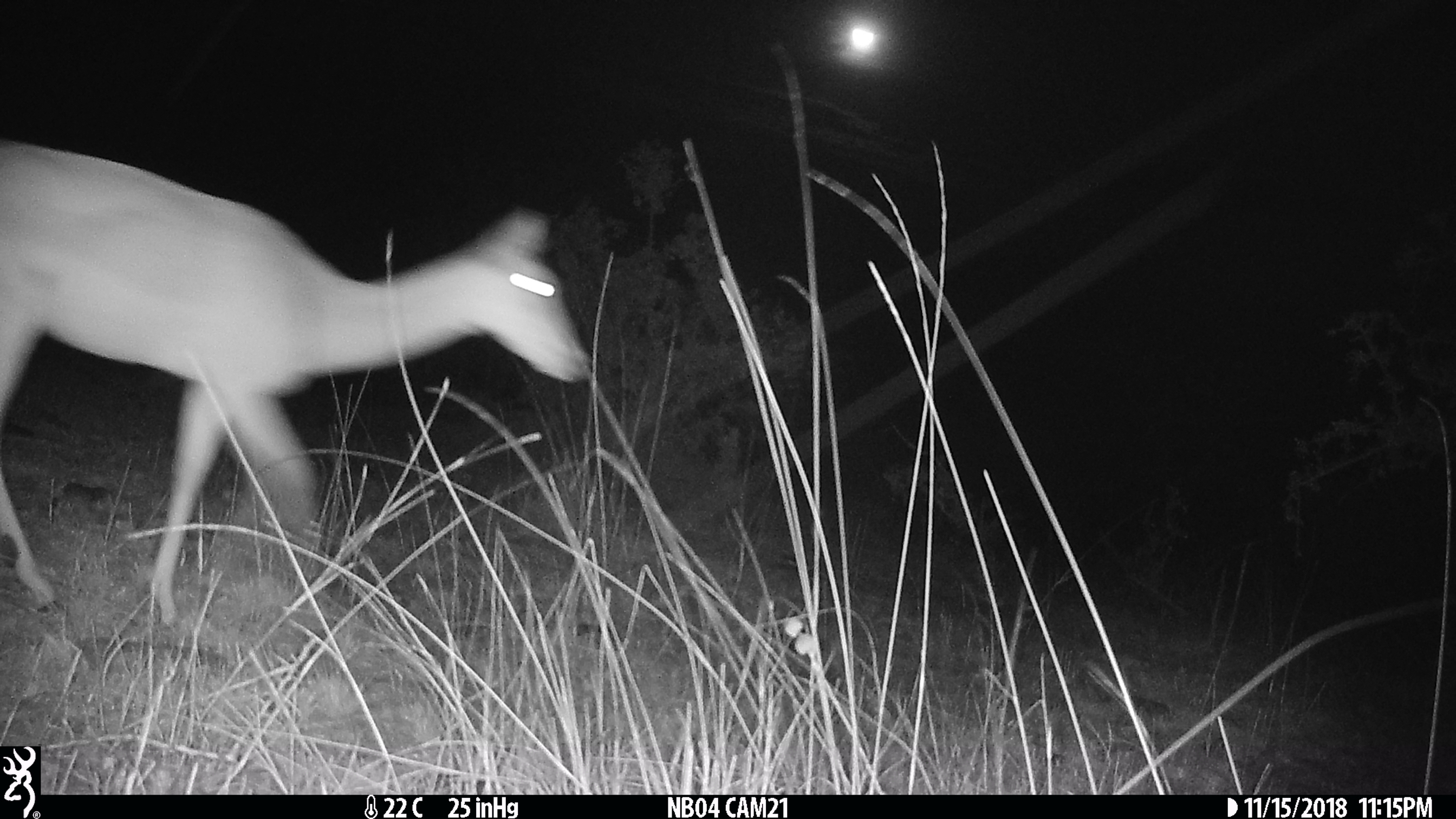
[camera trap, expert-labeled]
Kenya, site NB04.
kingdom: Animalia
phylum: Chordata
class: Mammalia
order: Artiodactyla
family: Bovidae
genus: Aepyceros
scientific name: Aepyceros melampus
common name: impala